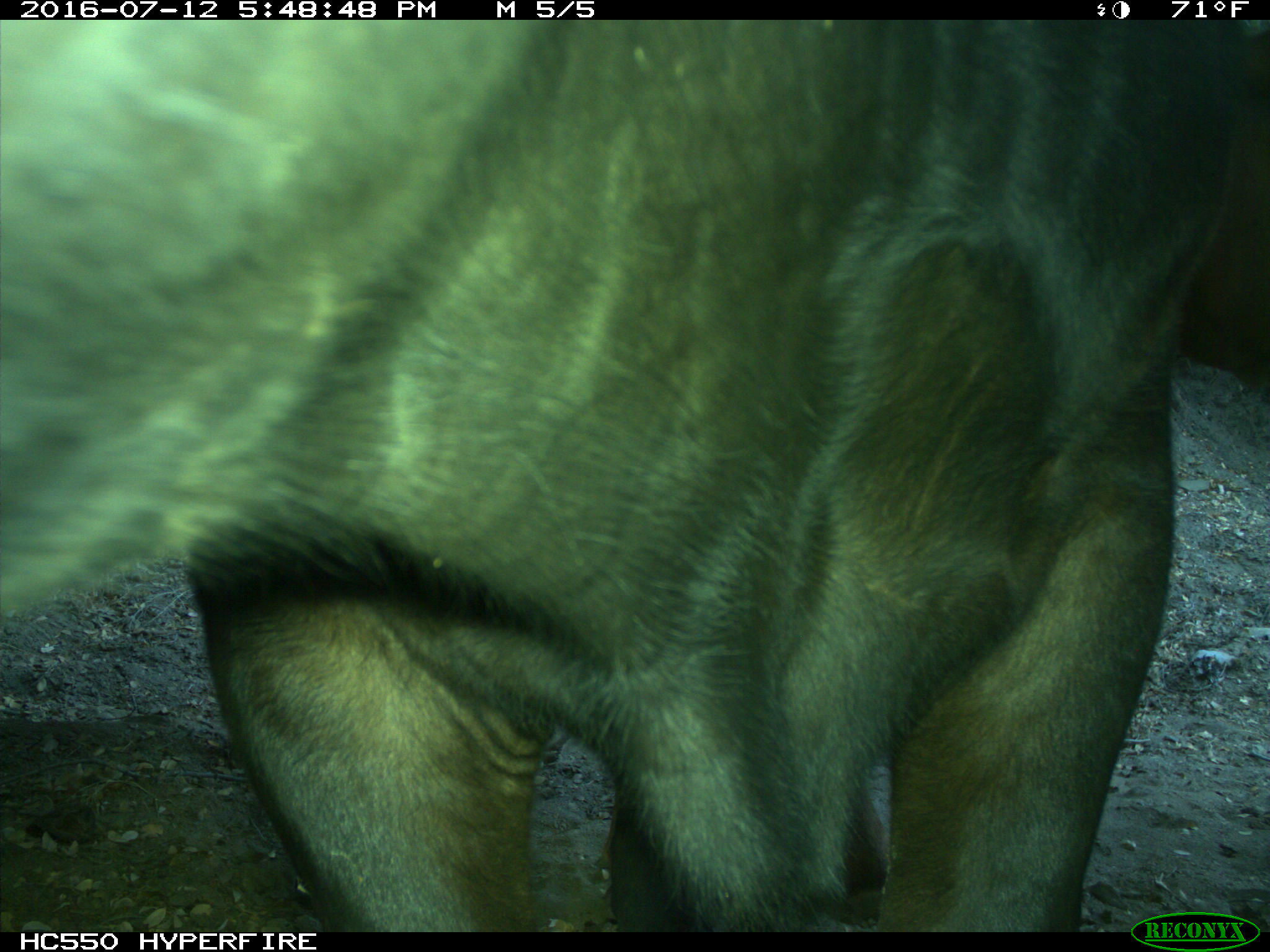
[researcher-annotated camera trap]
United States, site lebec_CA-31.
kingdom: Animalia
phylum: Chordata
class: Mammalia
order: Artiodactyla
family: Bovidae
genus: Bos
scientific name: Bos taurus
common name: domestic cow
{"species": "Bos taurus (domestic cow)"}